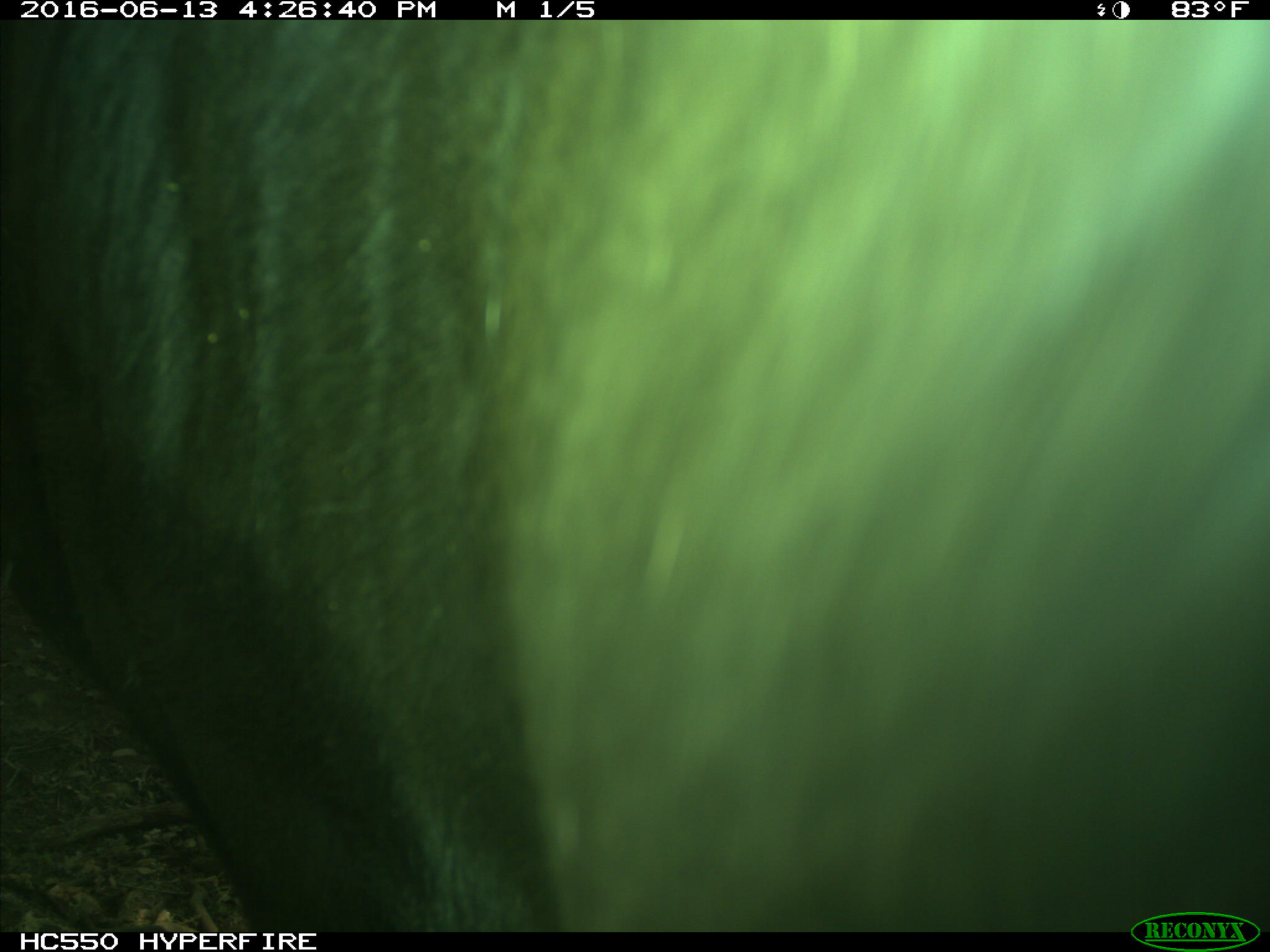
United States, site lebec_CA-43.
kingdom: Animalia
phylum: Chordata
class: Mammalia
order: Artiodactyla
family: Bovidae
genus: Bos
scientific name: Bos taurus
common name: domestic cow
Bos taurus (domestic cow).